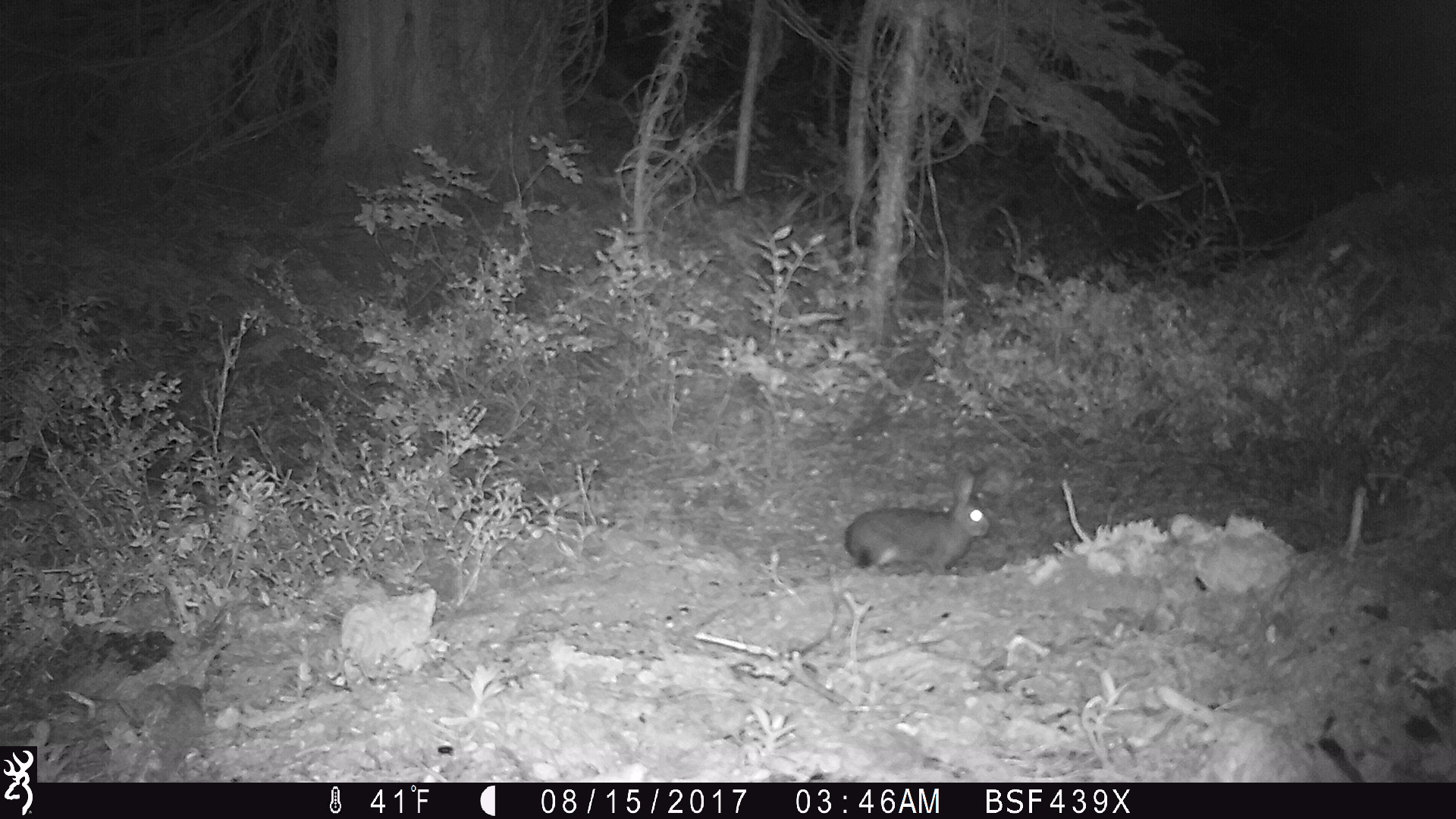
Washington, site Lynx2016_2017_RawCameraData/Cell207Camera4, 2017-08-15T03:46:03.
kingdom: Animalia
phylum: Chordata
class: Mammalia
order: Lagomorpha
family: Leporidae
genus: Lepus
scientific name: Lepus americanus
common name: snowshoe hare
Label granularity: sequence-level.